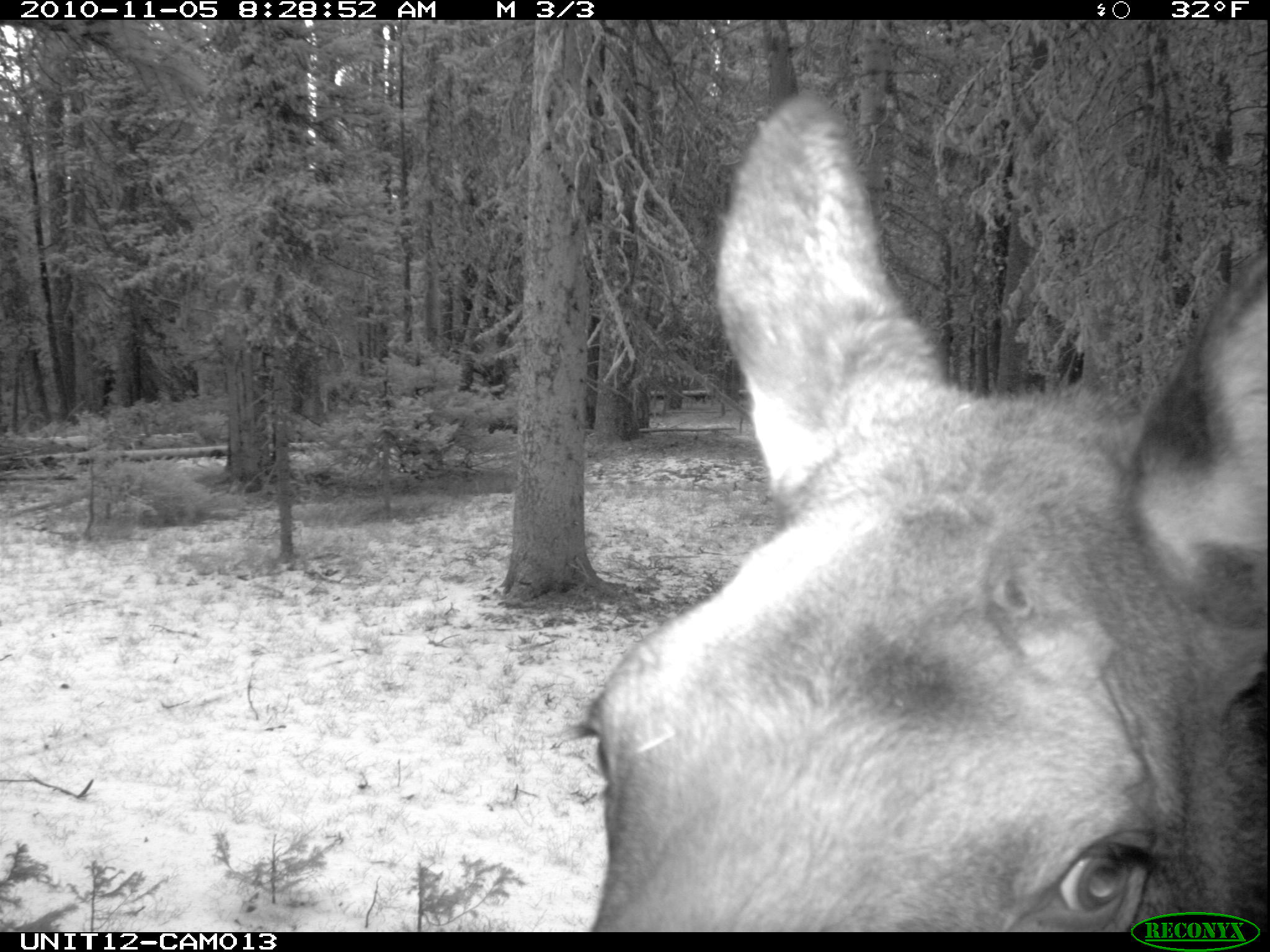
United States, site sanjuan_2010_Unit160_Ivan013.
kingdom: Animalia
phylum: Chordata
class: Mammalia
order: Artiodactyla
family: Cervidae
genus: Alces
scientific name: Alces alces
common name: moose